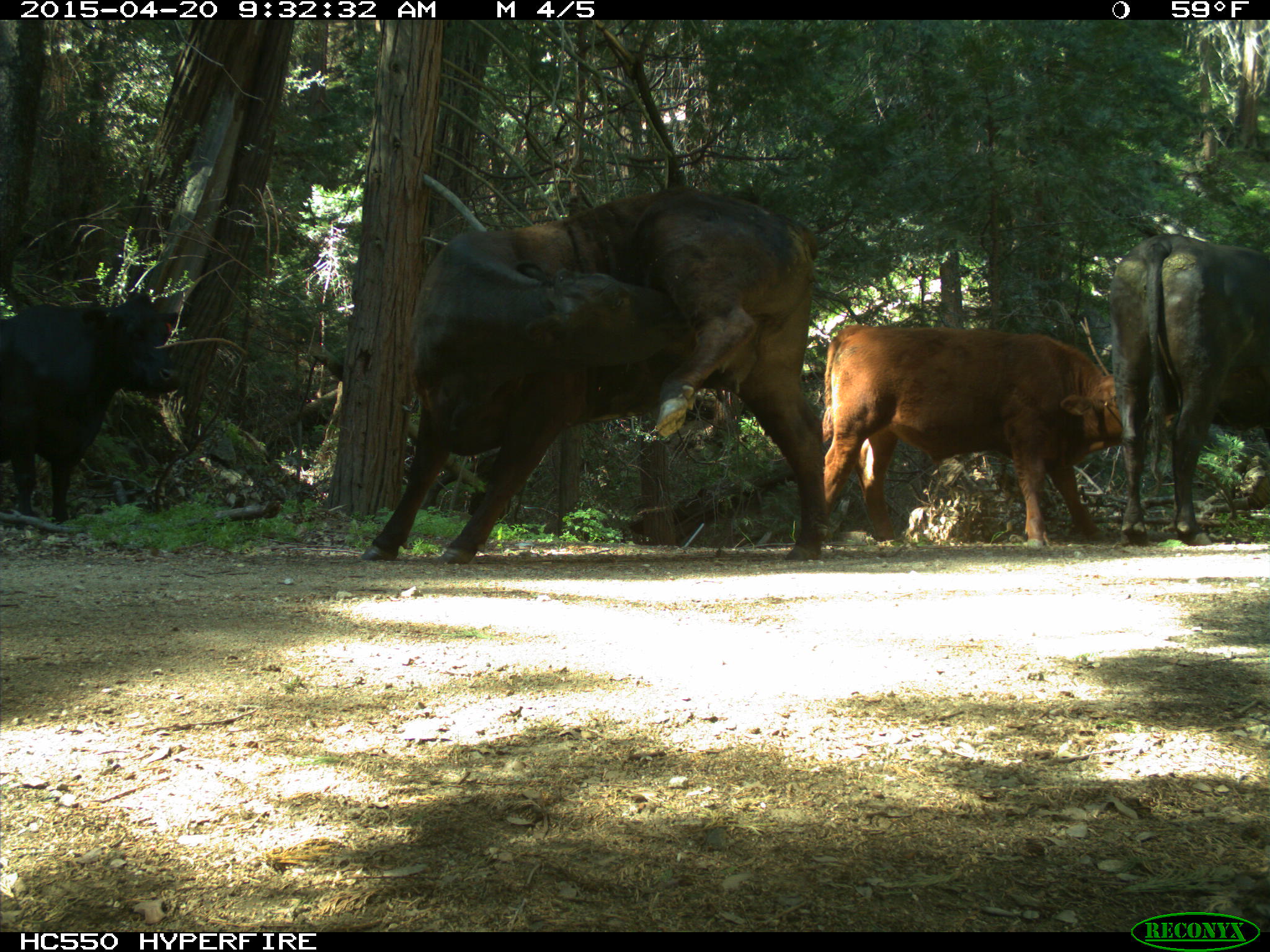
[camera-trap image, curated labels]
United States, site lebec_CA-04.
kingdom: Animalia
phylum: Chordata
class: Mammalia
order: Artiodactyla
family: Bovidae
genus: Bos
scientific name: Bos taurus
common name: domestic cow